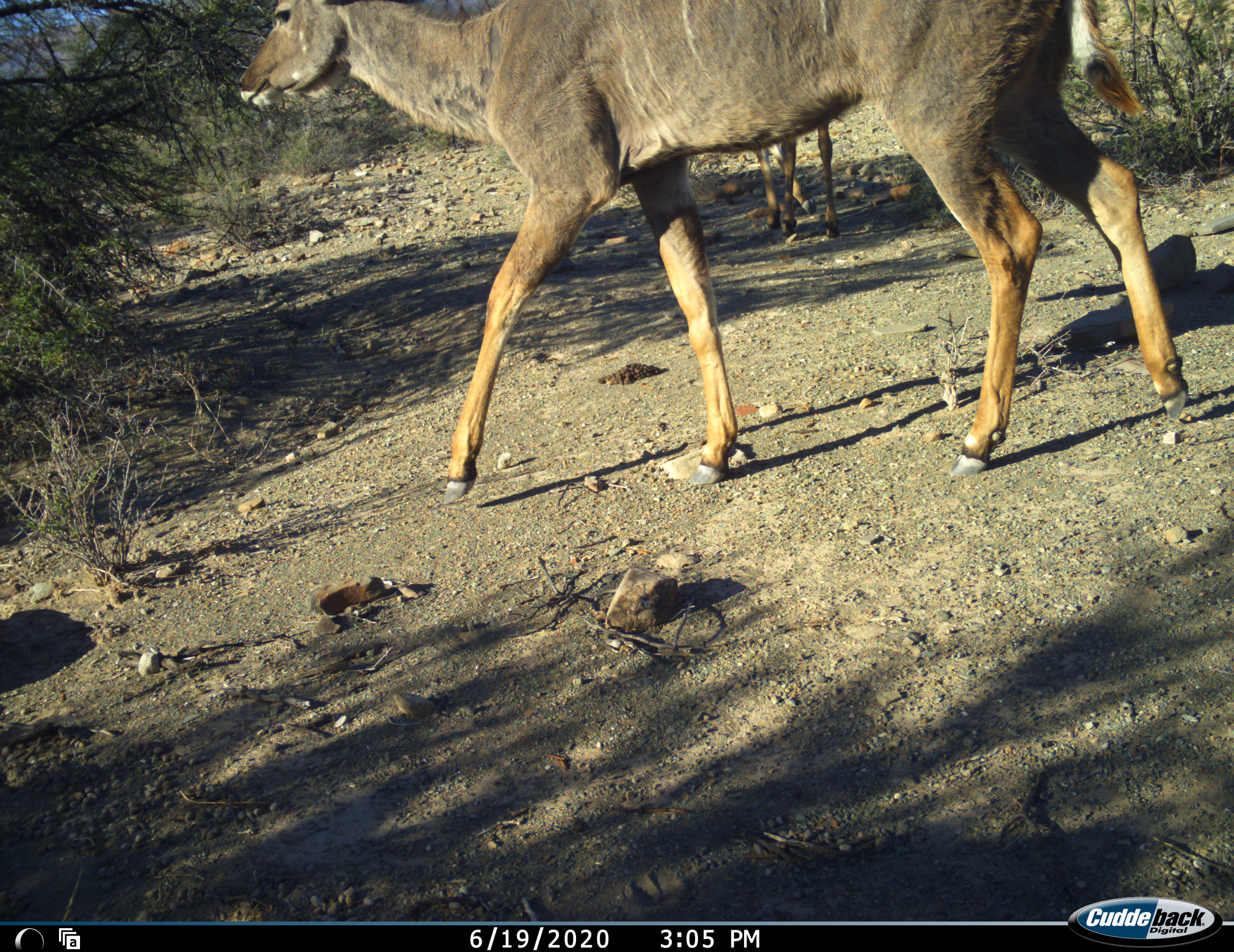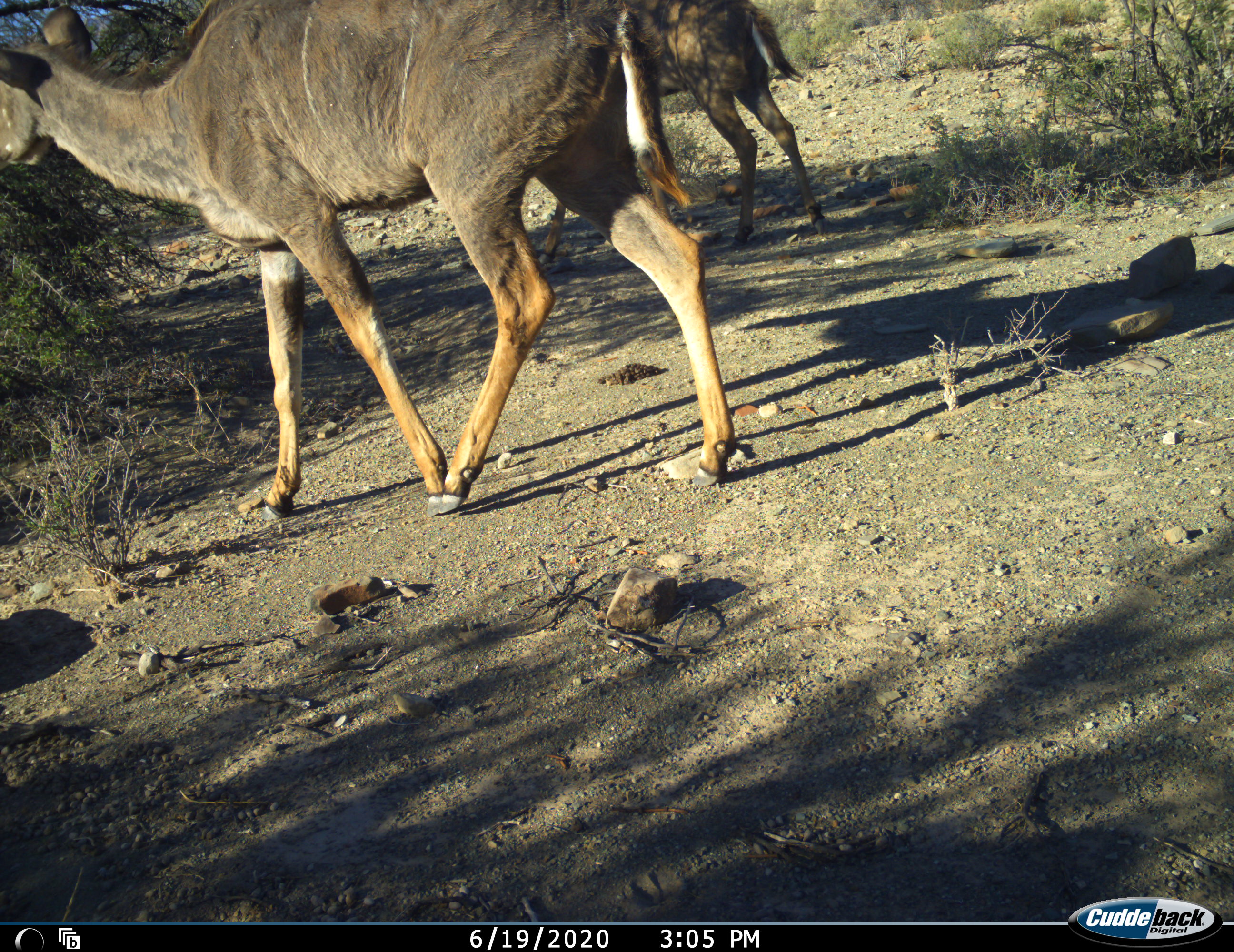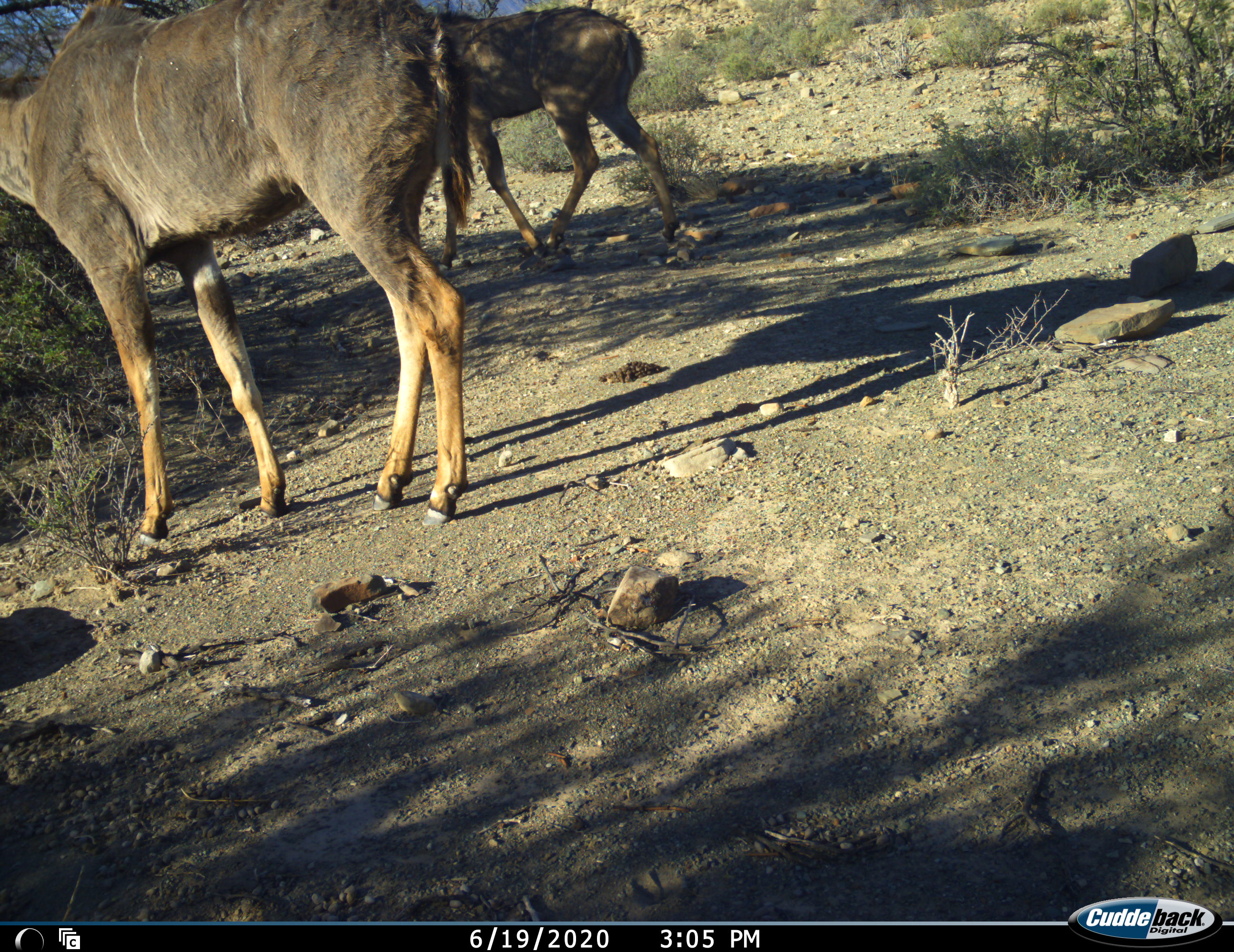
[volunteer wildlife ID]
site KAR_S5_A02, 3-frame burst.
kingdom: Animalia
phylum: Chordata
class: Mammalia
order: Artiodactyla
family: Bovidae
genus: Tragelaphus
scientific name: Tragelaphus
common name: kudu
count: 2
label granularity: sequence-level